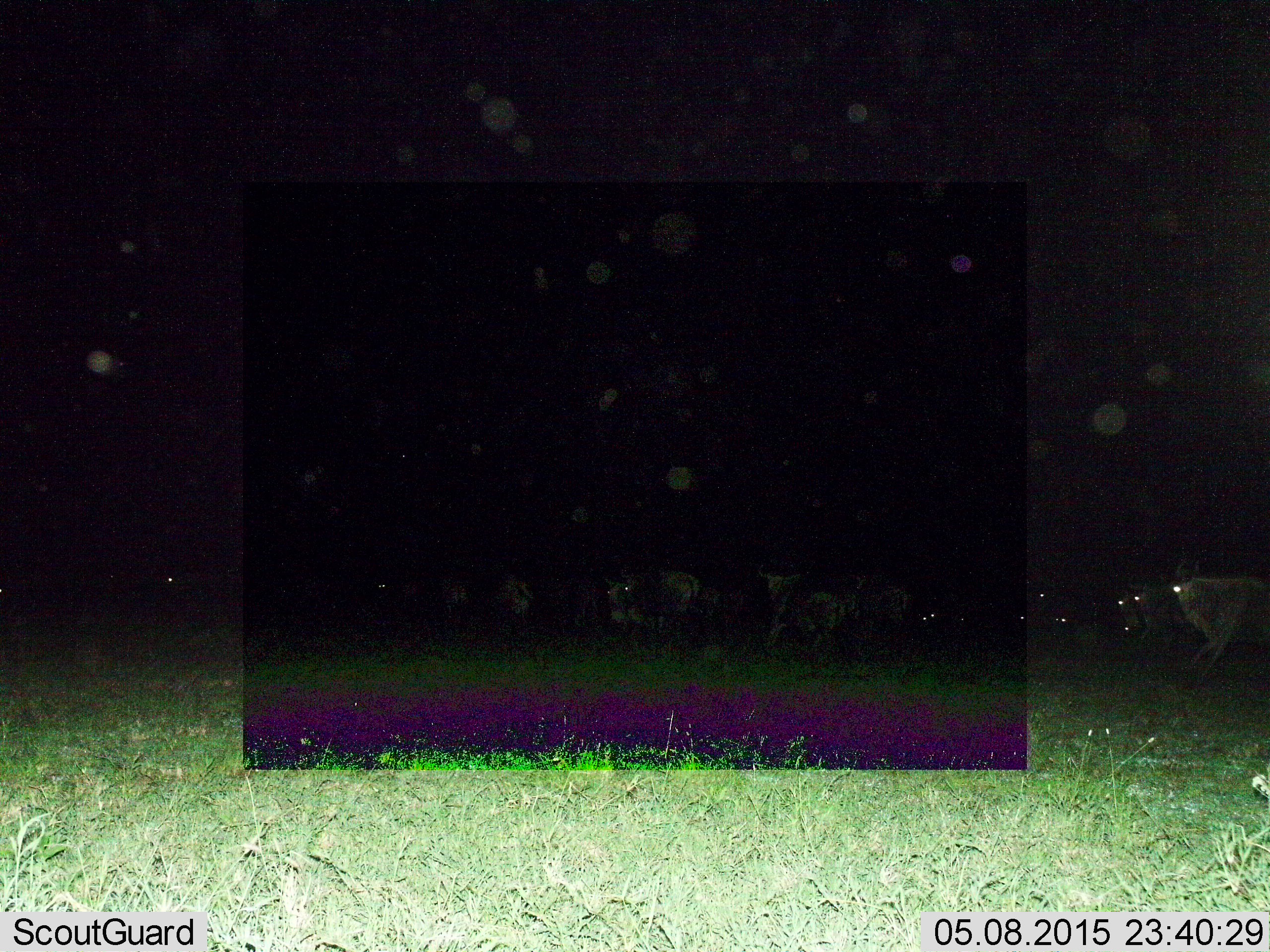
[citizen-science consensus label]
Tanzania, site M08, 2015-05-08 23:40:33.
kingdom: Animalia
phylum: Chordata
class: Mammalia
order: Artiodactyla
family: Bovidae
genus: Connochaetes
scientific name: Connochaetes taurinus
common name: blue wildebeest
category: wildebeest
Wildebeest (blue wildebeest) (Connochaetes taurinus), count 11-50. Behavior (volunteer vote fractions): standing 55%, resting 9%, moving 82%, interacting 0%. Young present (vote fraction): 0%. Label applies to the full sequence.